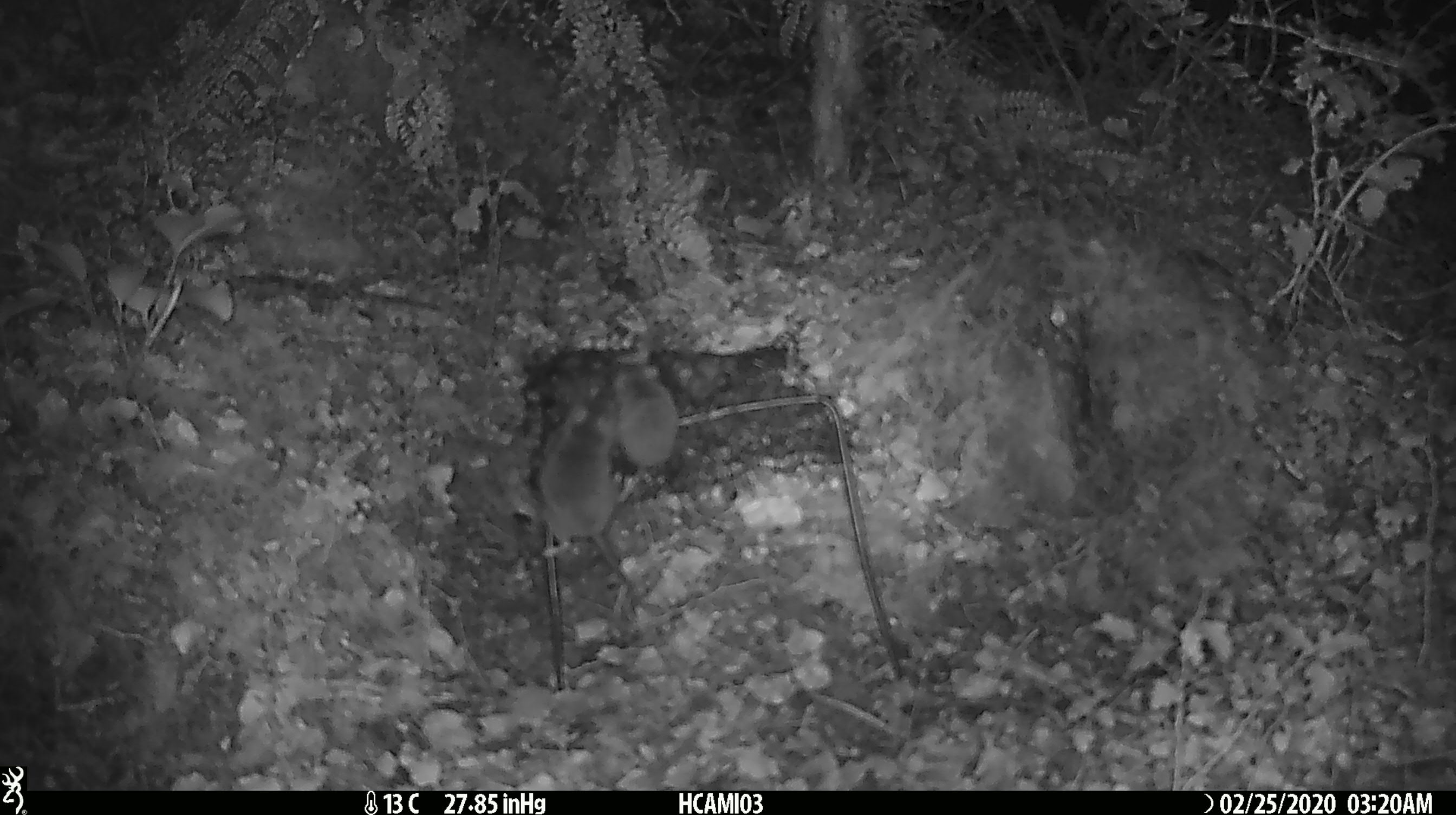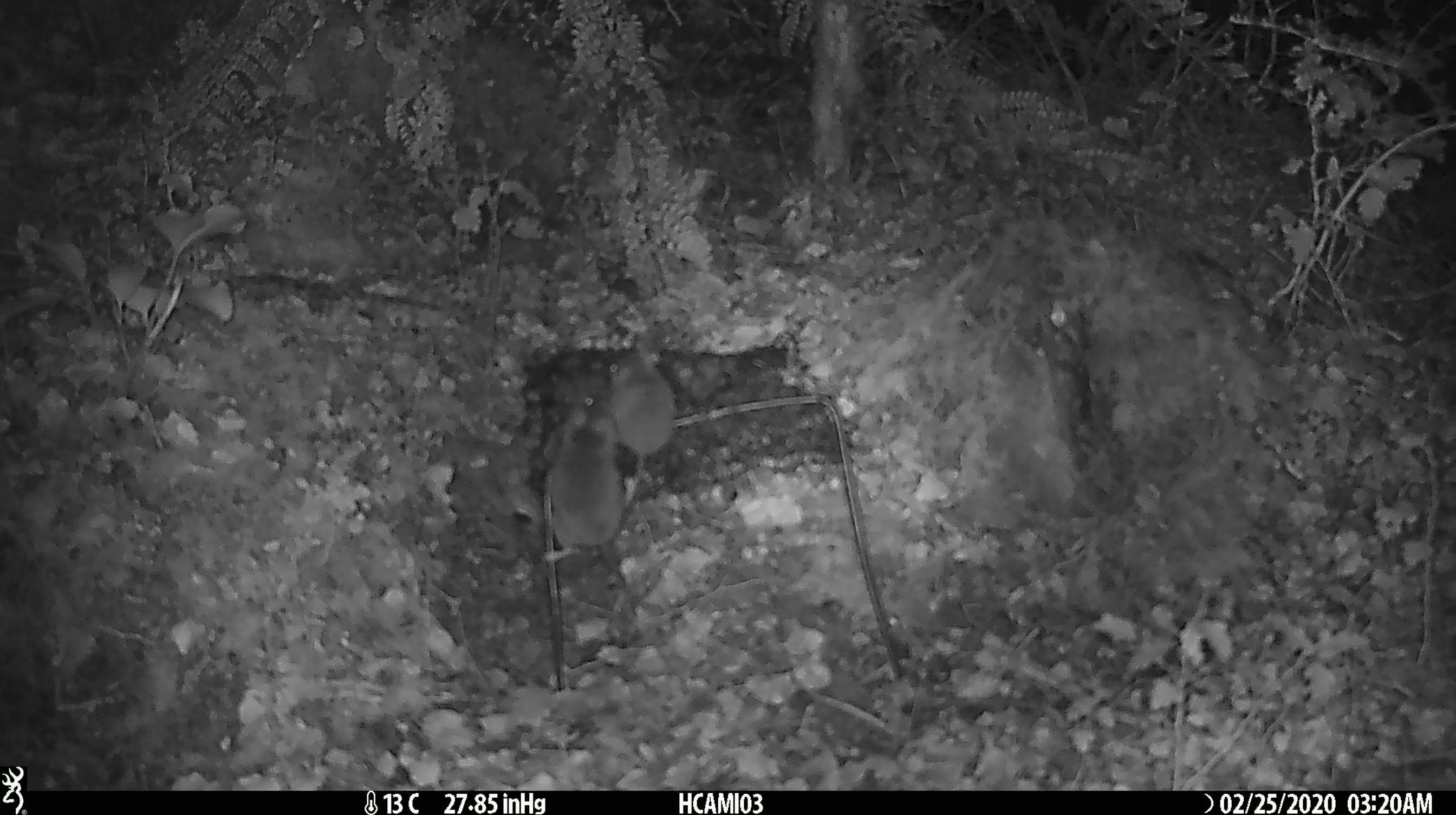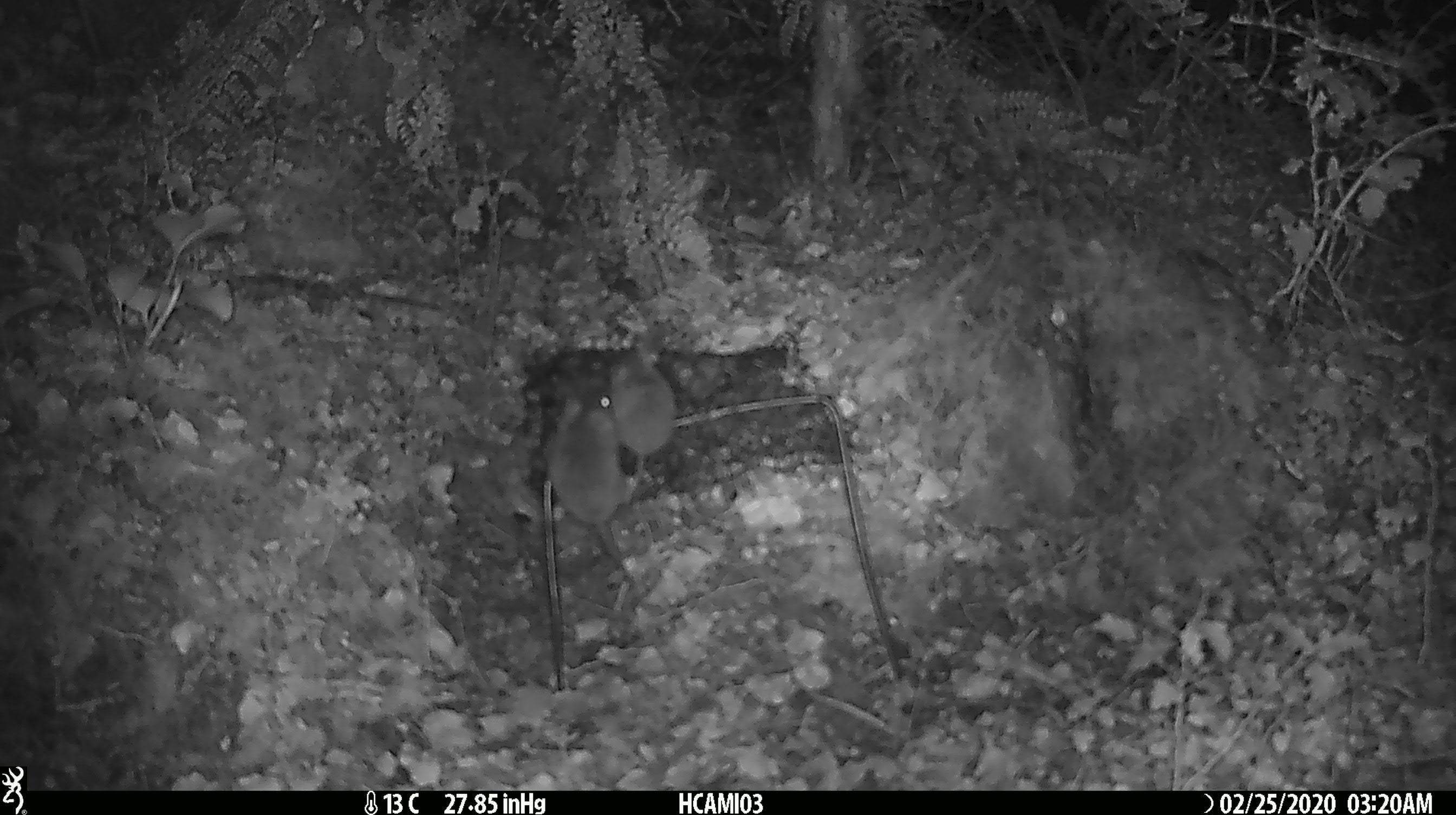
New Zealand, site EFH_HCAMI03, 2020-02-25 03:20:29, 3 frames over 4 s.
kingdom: Animalia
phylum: Chordata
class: Mammalia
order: Rodentia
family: Muridae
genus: Mus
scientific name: Mus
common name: mouse